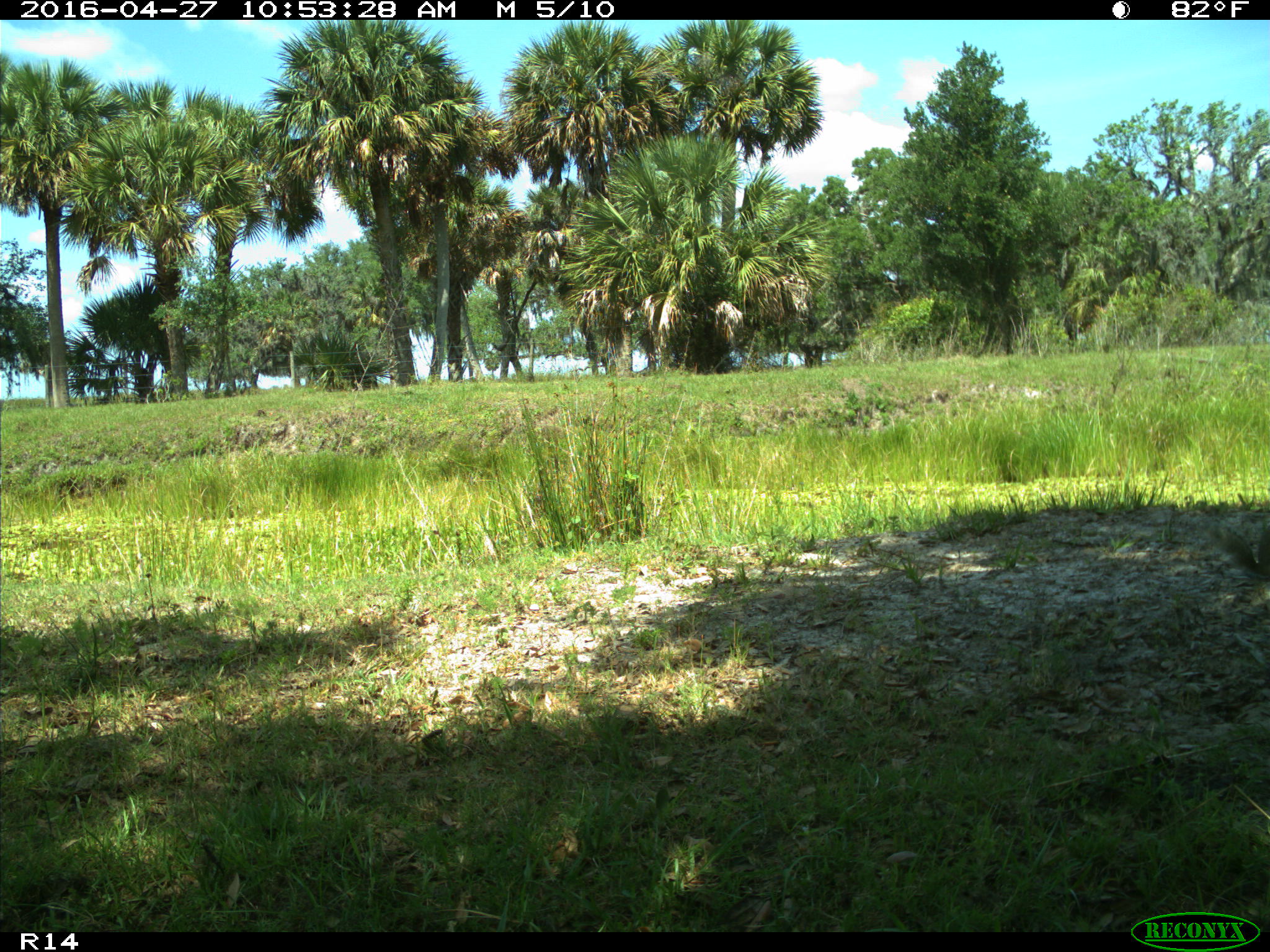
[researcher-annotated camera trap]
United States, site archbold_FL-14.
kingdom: Animalia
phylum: Chordata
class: Mammalia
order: Rodentia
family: Sciuridae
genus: Sciurus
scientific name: Sciurus carolinensis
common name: eastern gray squirrel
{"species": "Sciurus carolinensis (eastern gray squirrel)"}